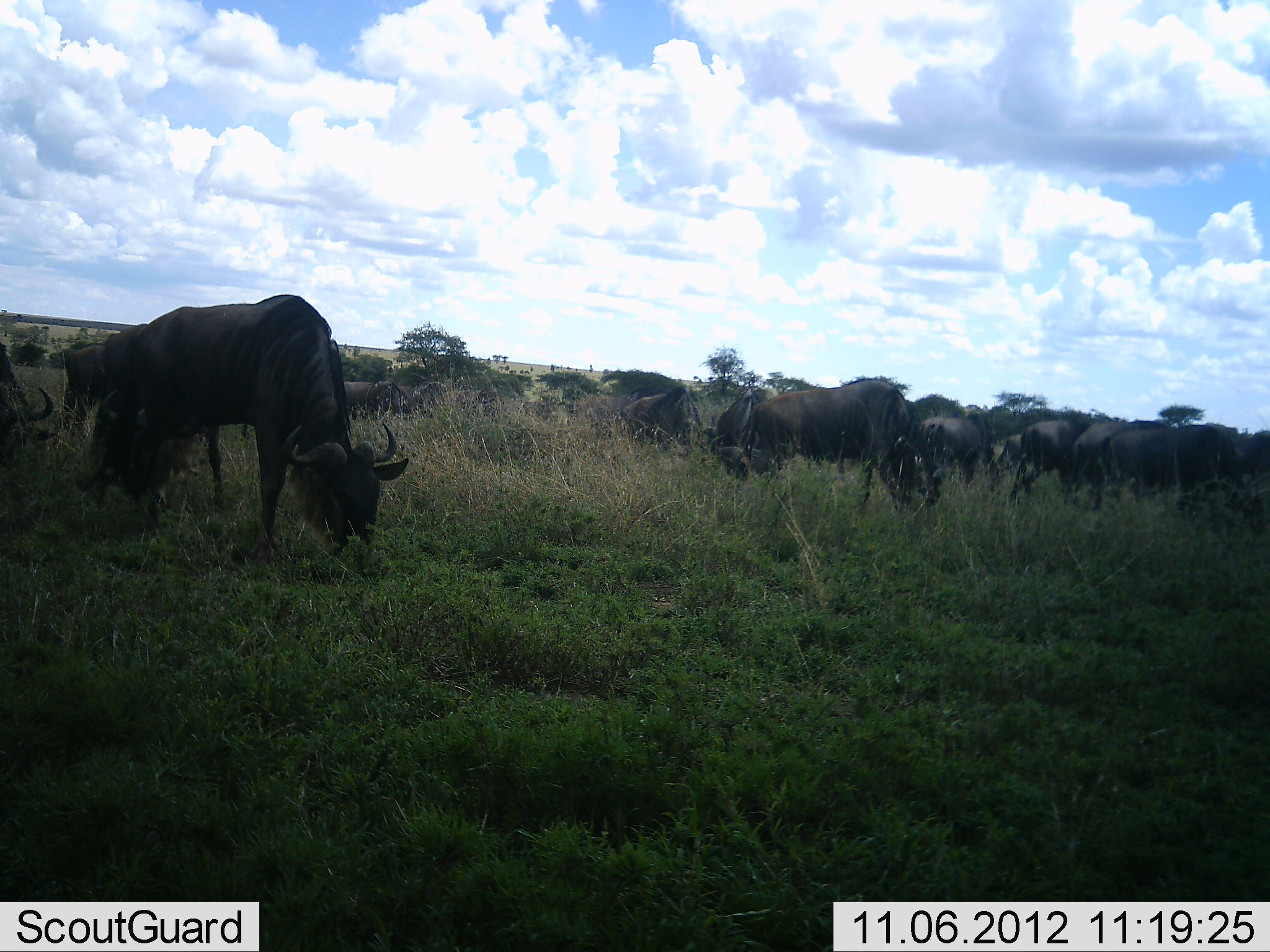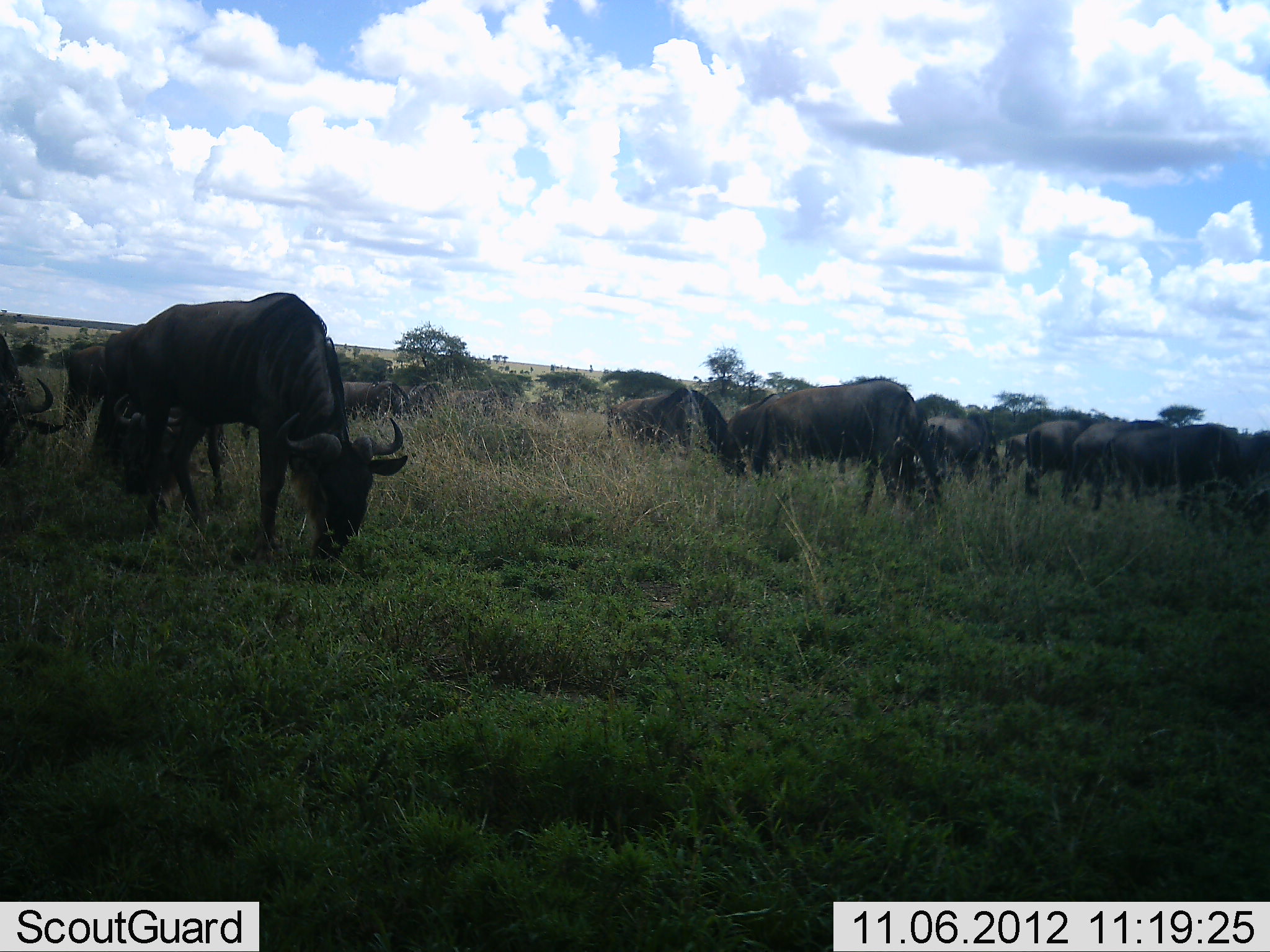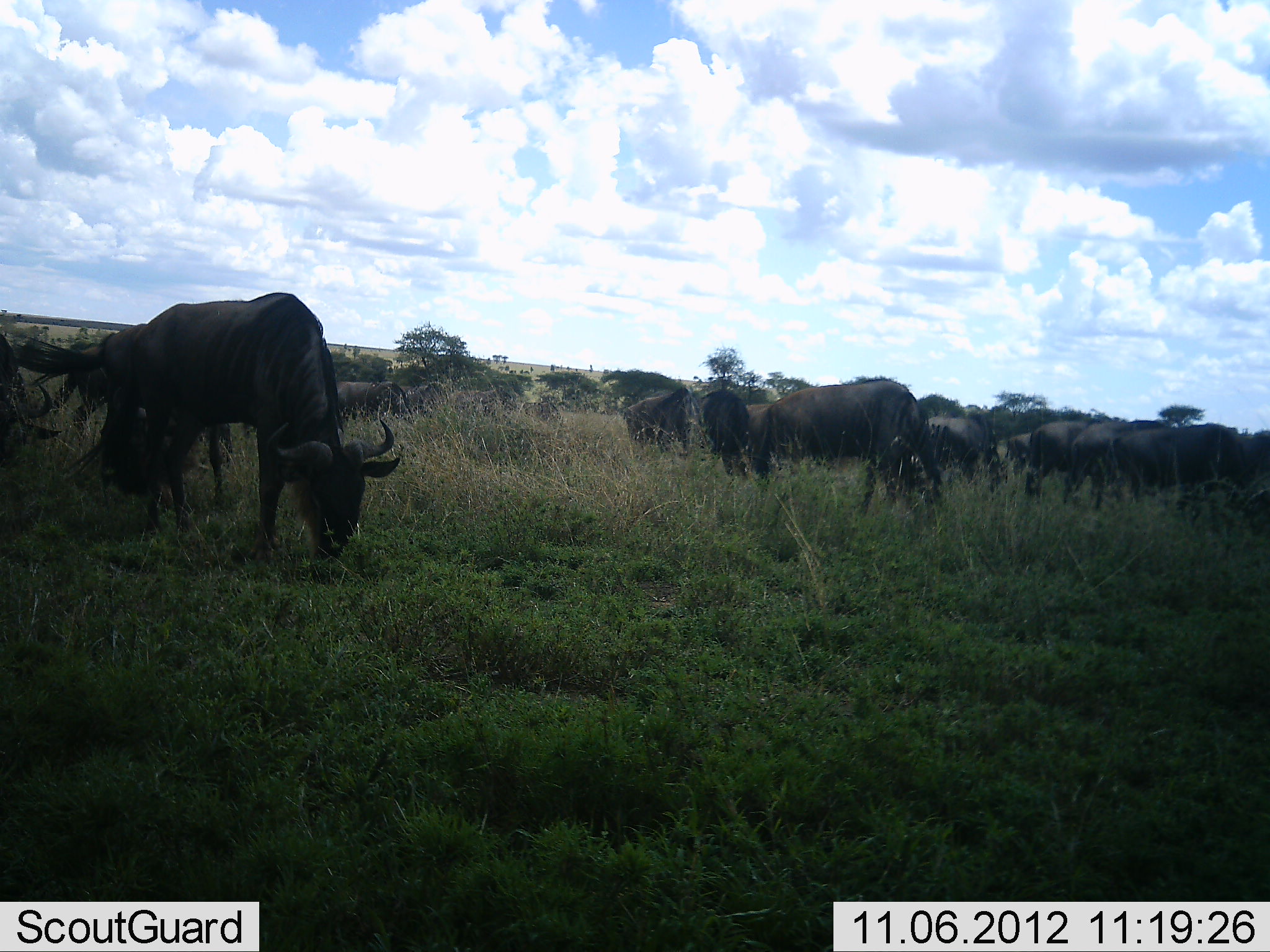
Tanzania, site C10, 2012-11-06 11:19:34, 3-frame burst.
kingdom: Animalia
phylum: Chordata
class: Mammalia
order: Artiodactyla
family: Bovidae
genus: Connochaetes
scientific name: Connochaetes taurinus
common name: blue wildebeest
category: wildebeest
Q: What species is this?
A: Wildebeest (blue wildebeest) (Connochaetes taurinus).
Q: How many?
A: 11-50.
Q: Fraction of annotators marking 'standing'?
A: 50%.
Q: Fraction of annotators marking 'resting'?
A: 0%.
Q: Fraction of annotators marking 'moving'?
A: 30%.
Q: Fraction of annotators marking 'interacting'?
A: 0%.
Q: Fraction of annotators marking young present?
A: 0%.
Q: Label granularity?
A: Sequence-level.